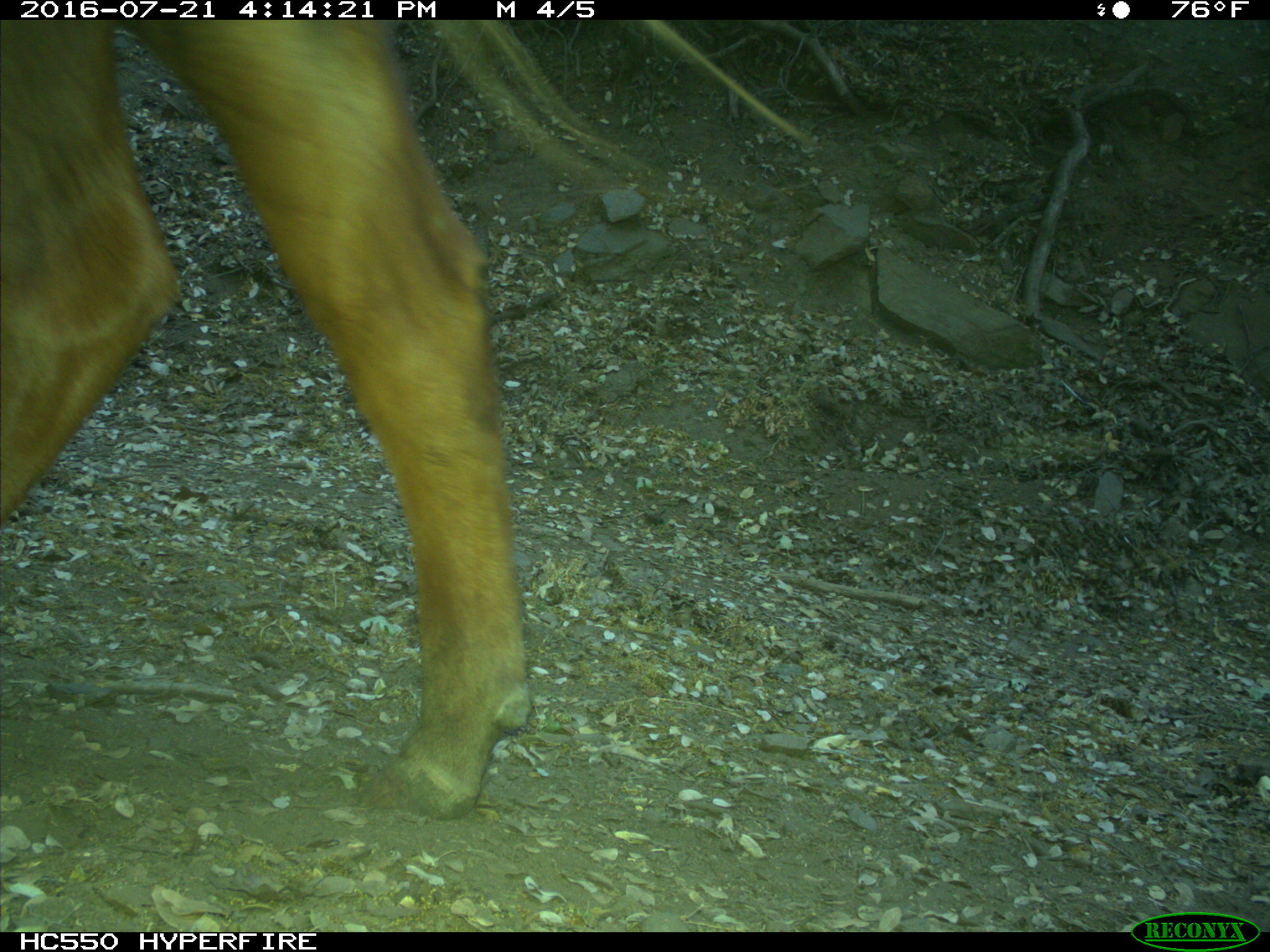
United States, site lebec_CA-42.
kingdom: Animalia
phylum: Chordata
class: Mammalia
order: Artiodactyla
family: Bovidae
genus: Bos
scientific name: Bos taurus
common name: domestic cow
Bos taurus (domestic cow).